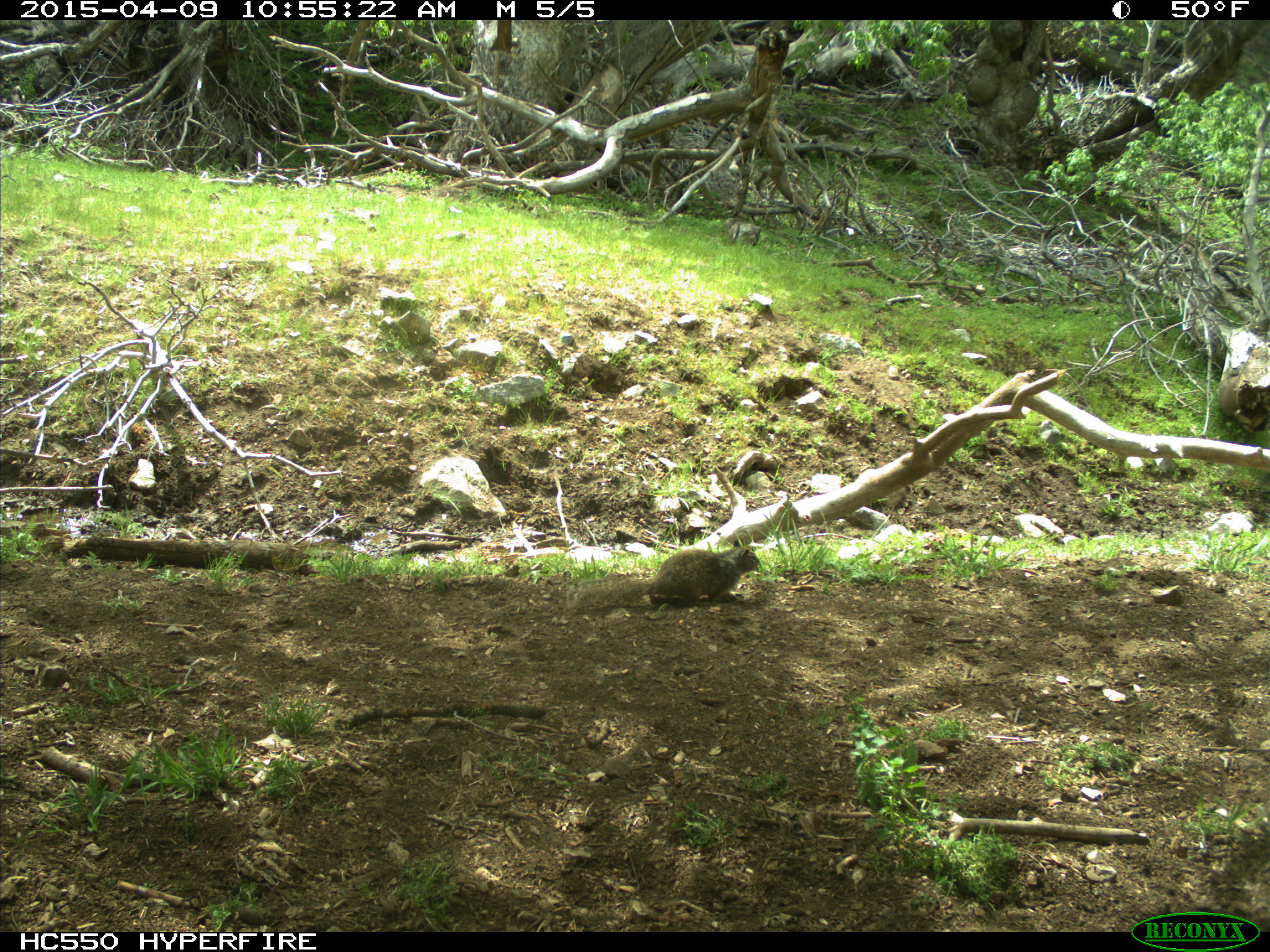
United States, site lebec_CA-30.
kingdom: Animalia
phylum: Chordata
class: Mammalia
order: Rodentia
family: Sciuridae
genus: Otospermophilus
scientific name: Otospermophilus beecheyi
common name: california ground squirrel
Otospermophilus beecheyi (california ground squirrel).